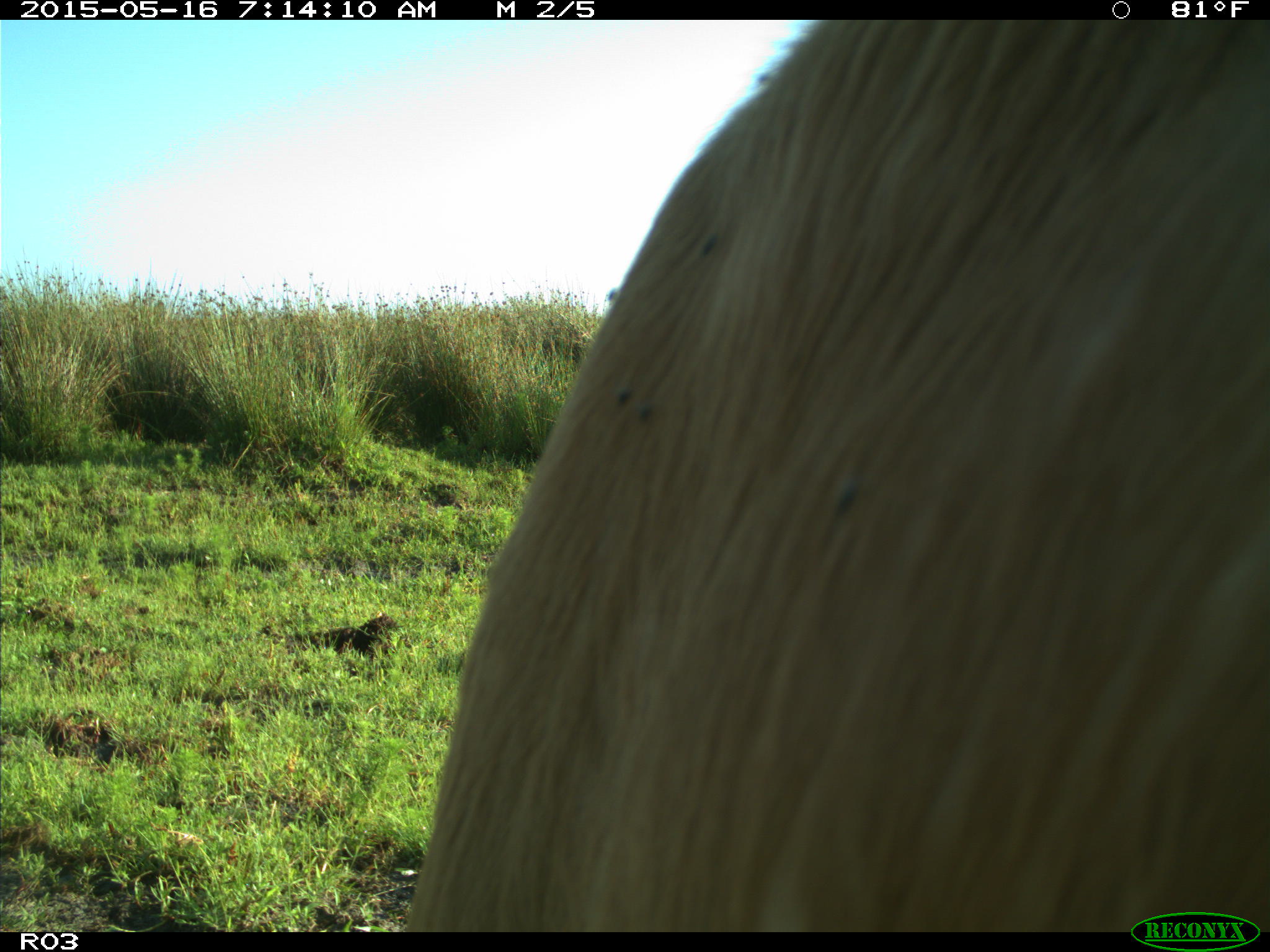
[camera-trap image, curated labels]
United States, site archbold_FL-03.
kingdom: Animalia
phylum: Chordata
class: Mammalia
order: Artiodactyla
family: Bovidae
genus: Bos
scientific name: Bos taurus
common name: domestic cow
Bos taurus (domestic cow).